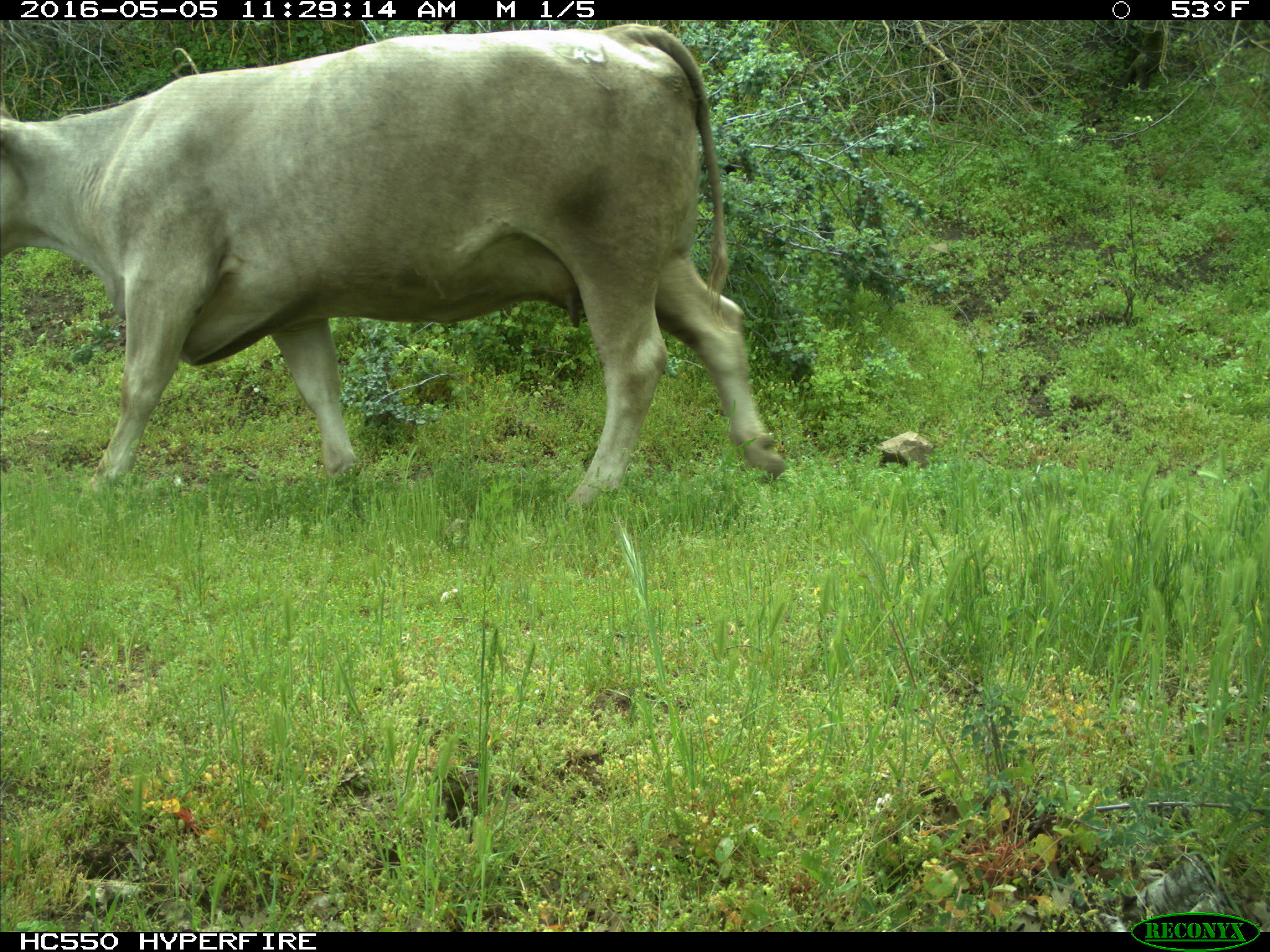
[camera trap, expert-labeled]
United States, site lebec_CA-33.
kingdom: Animalia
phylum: Chordata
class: Mammalia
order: Artiodactyla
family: Bovidae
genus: Bos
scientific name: Bos taurus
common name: domestic cow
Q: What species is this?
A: Bos taurus (domestic cow).